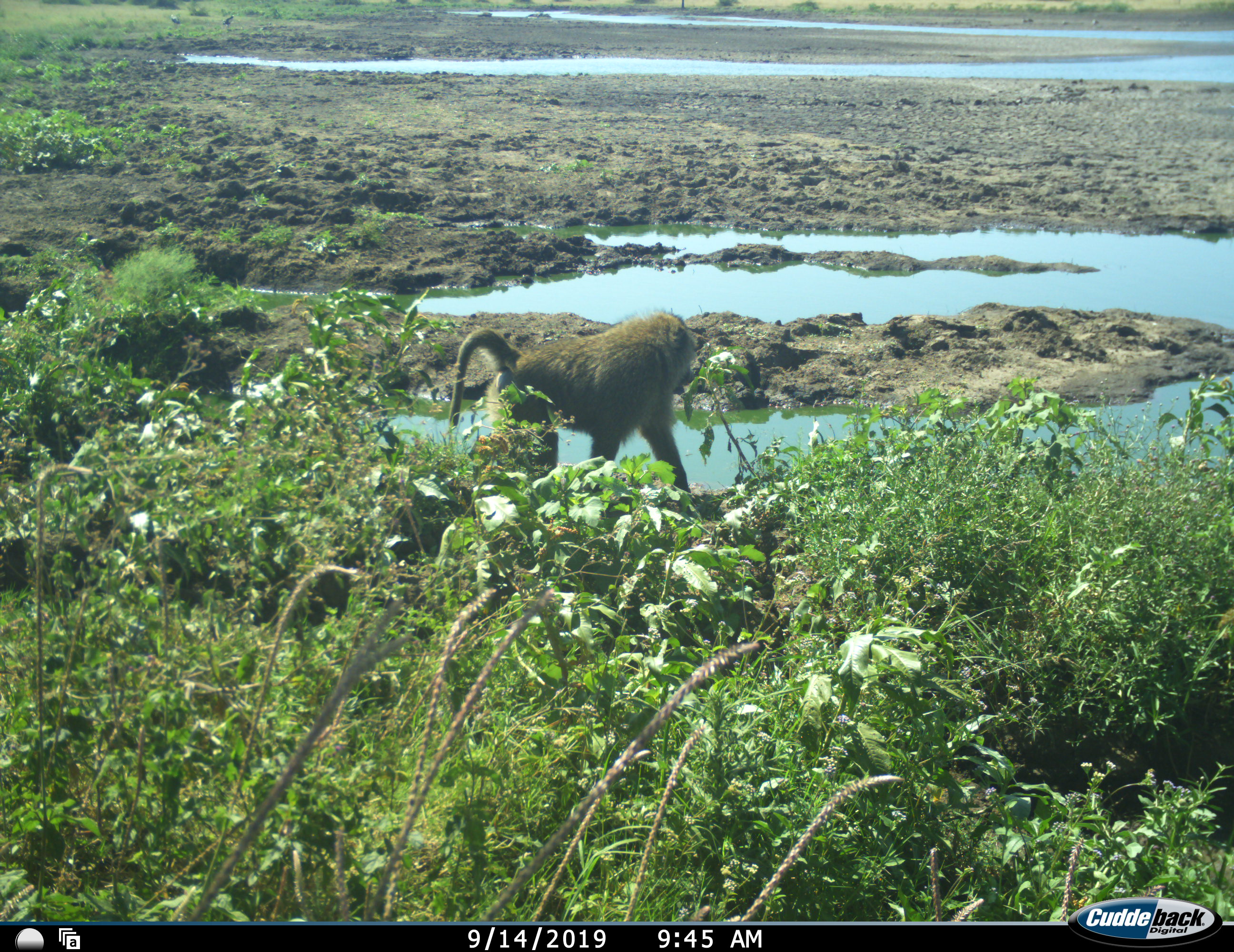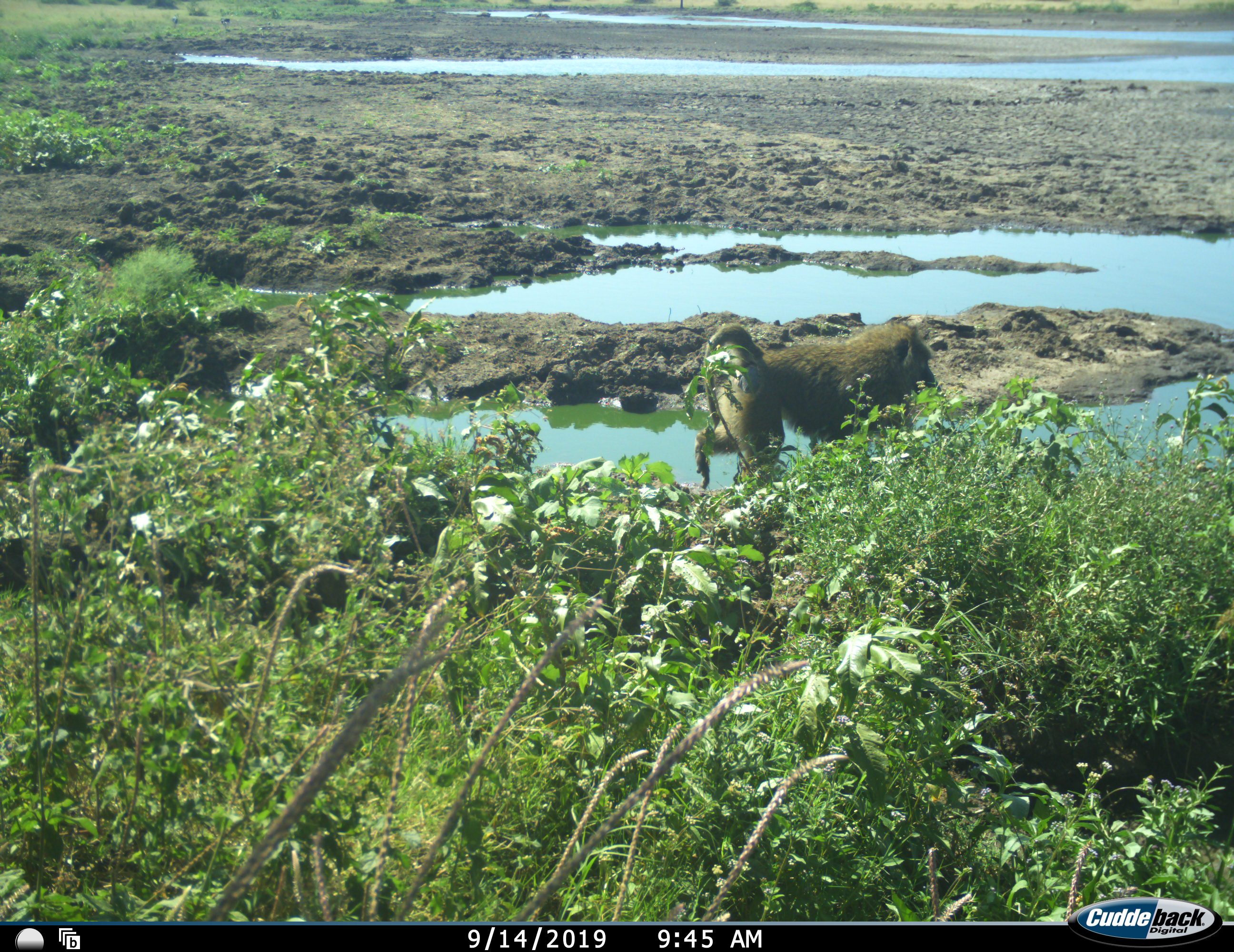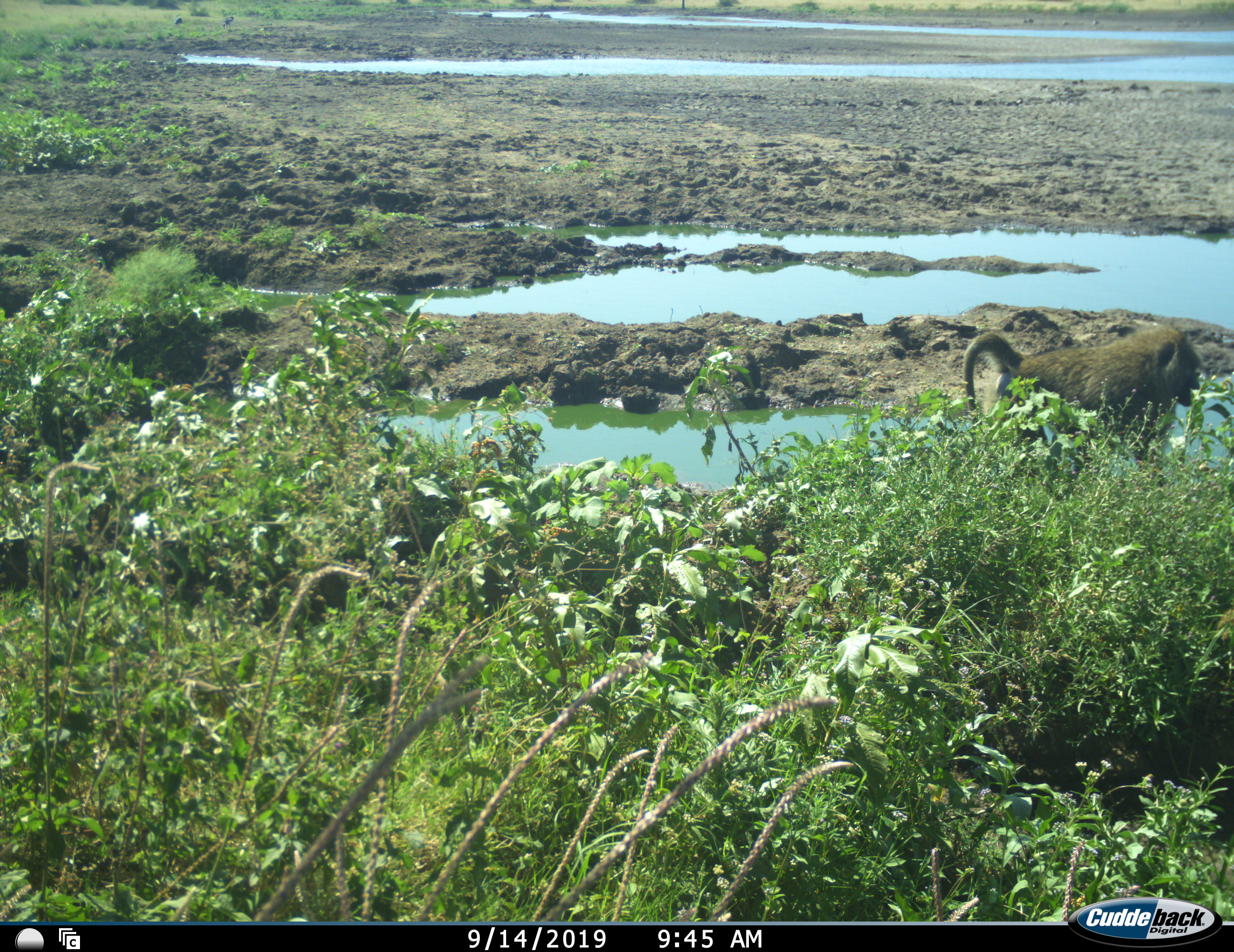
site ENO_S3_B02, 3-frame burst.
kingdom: Animalia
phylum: Chordata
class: Mammalia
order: Primates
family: Cercopithecidae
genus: Papio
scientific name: Papio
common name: baboon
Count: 1.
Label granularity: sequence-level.